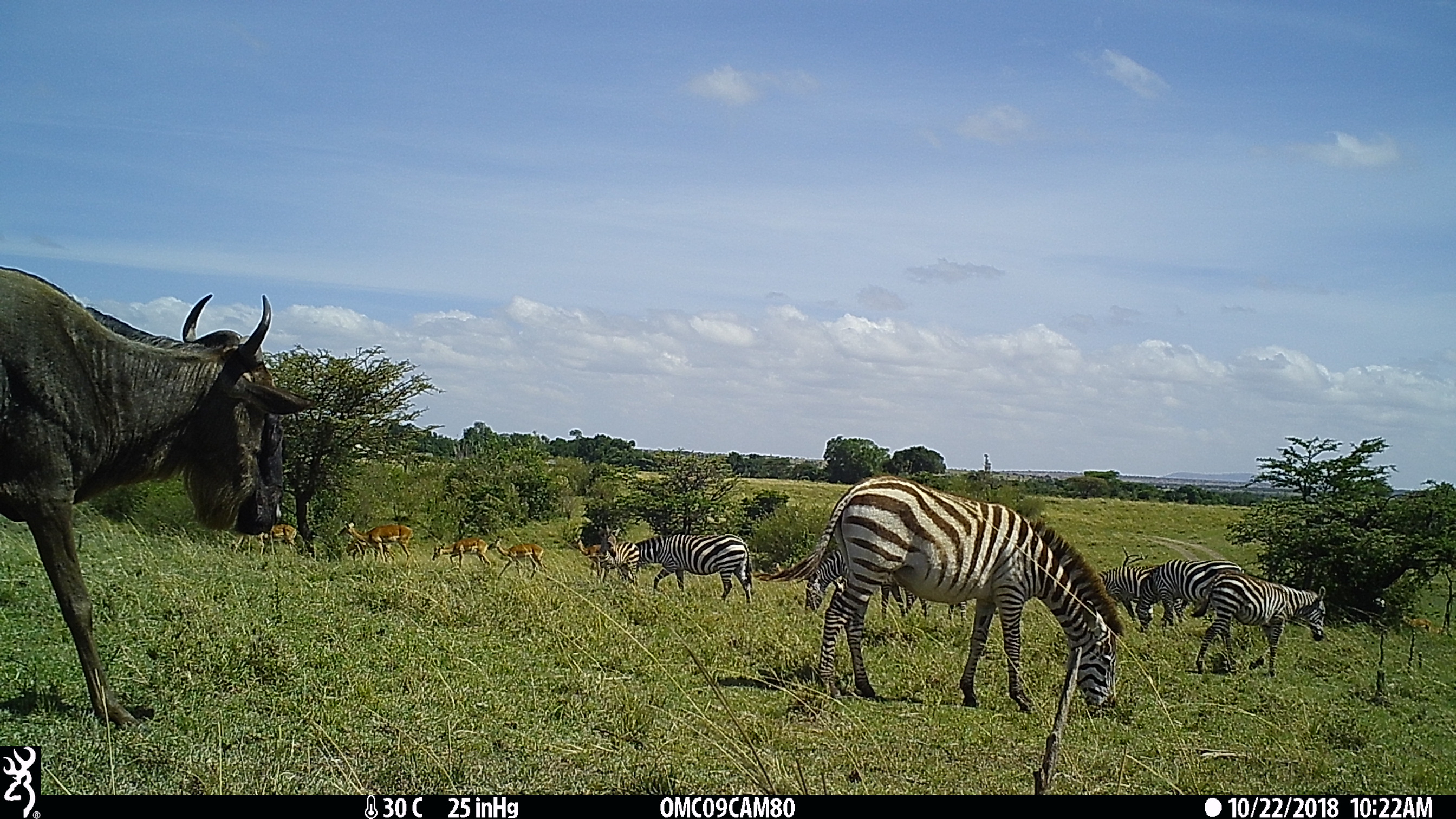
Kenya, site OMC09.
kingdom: Animalia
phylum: Chordata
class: Mammalia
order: Artiodactyla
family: Bovidae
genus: Aepyceros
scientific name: Aepyceros melampus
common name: impala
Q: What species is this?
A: Impala (Aepyceros melampus).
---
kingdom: Animalia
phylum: Chordata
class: Mammalia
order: Perissodactyla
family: Equidae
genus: Equus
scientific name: Equus quagga burchellii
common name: burchell's zebra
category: zebra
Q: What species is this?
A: Zebra (burchell's zebra) (Equus quagga burchellii).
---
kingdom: Animalia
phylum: Chordata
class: Mammalia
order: Artiodactyla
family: Bovidae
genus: Connochaetes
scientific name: Connochaetes taurinus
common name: blue wildebeest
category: wildebeest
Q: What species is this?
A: Wildebeest (blue wildebeest) (Connochaetes taurinus).